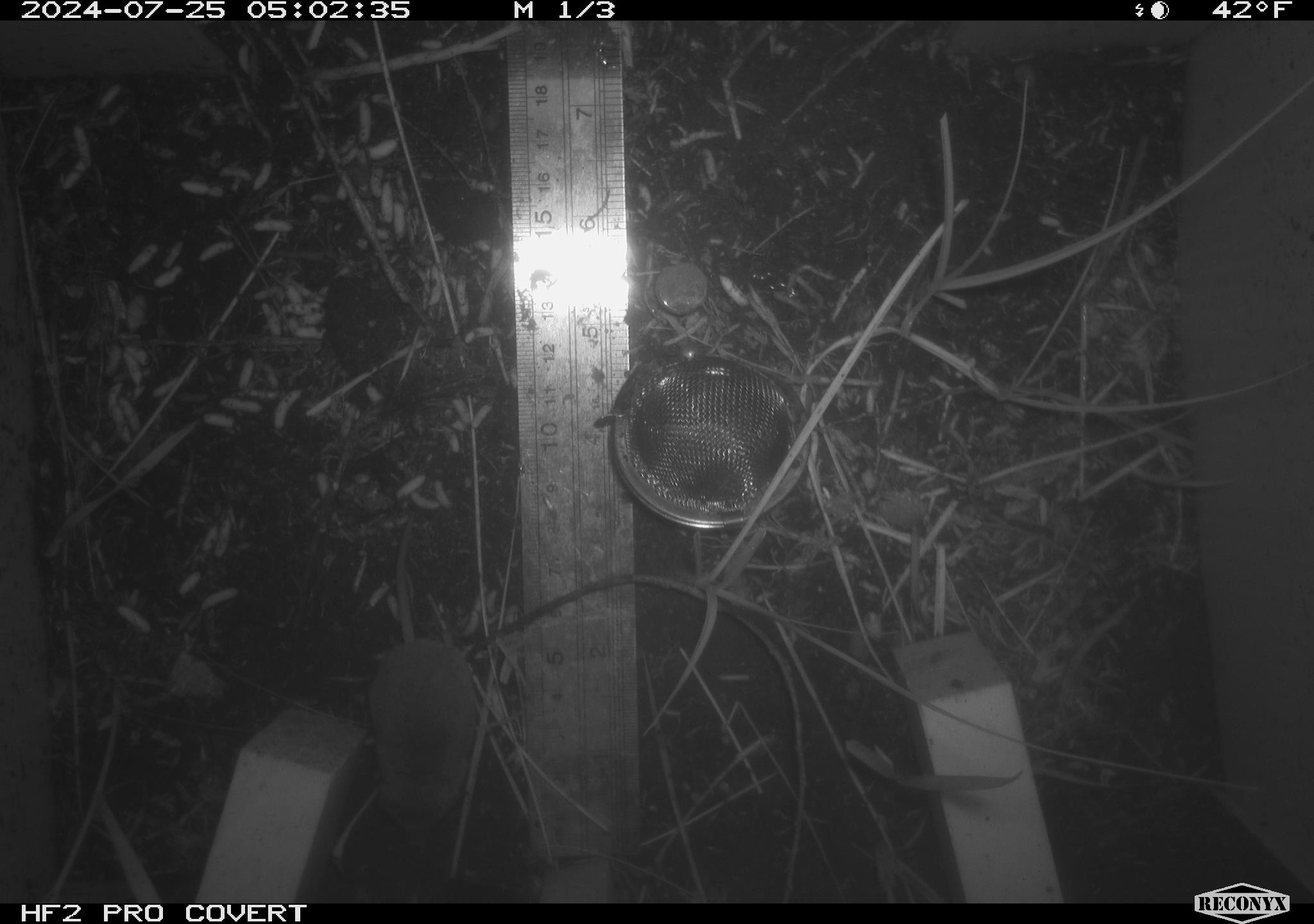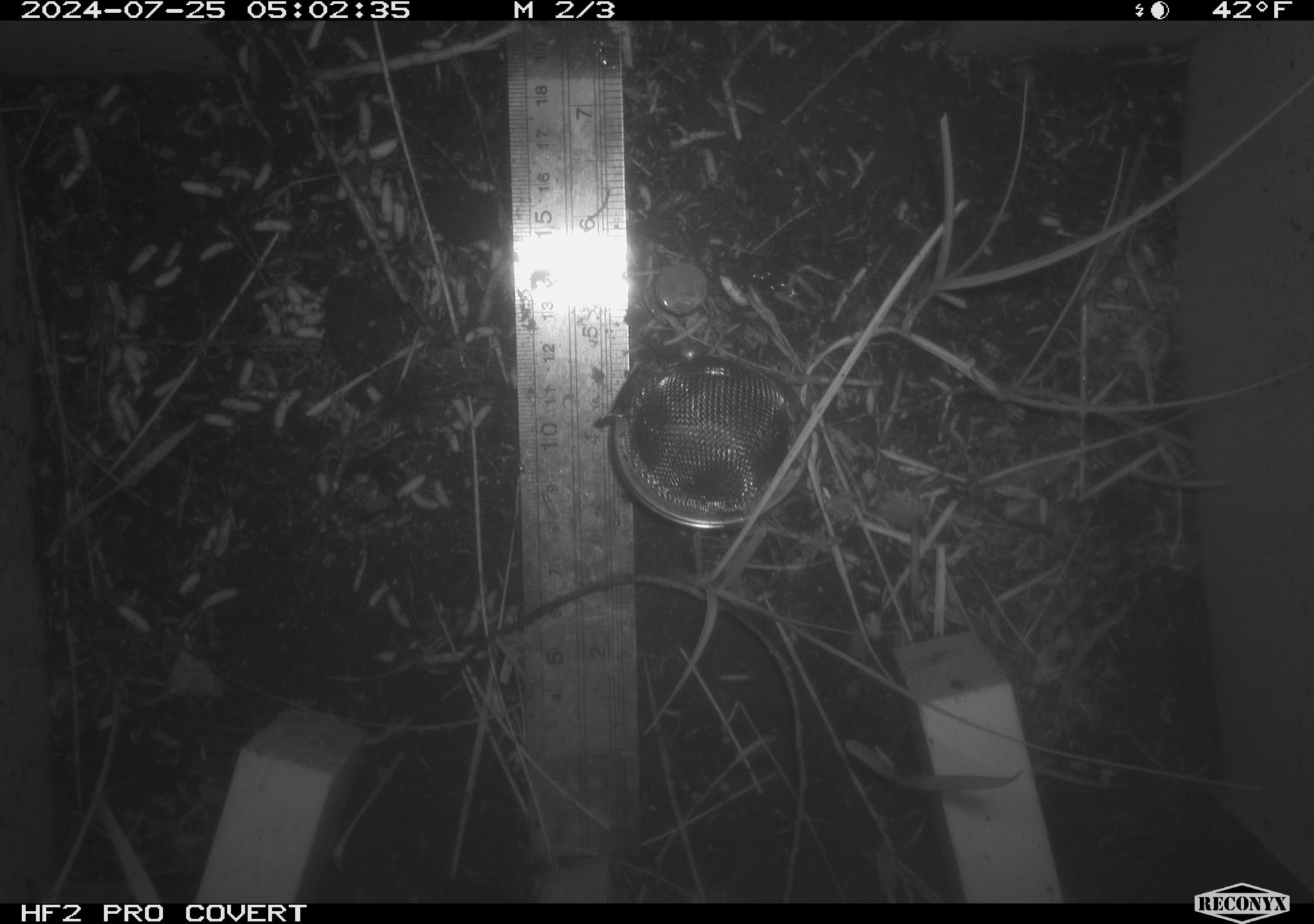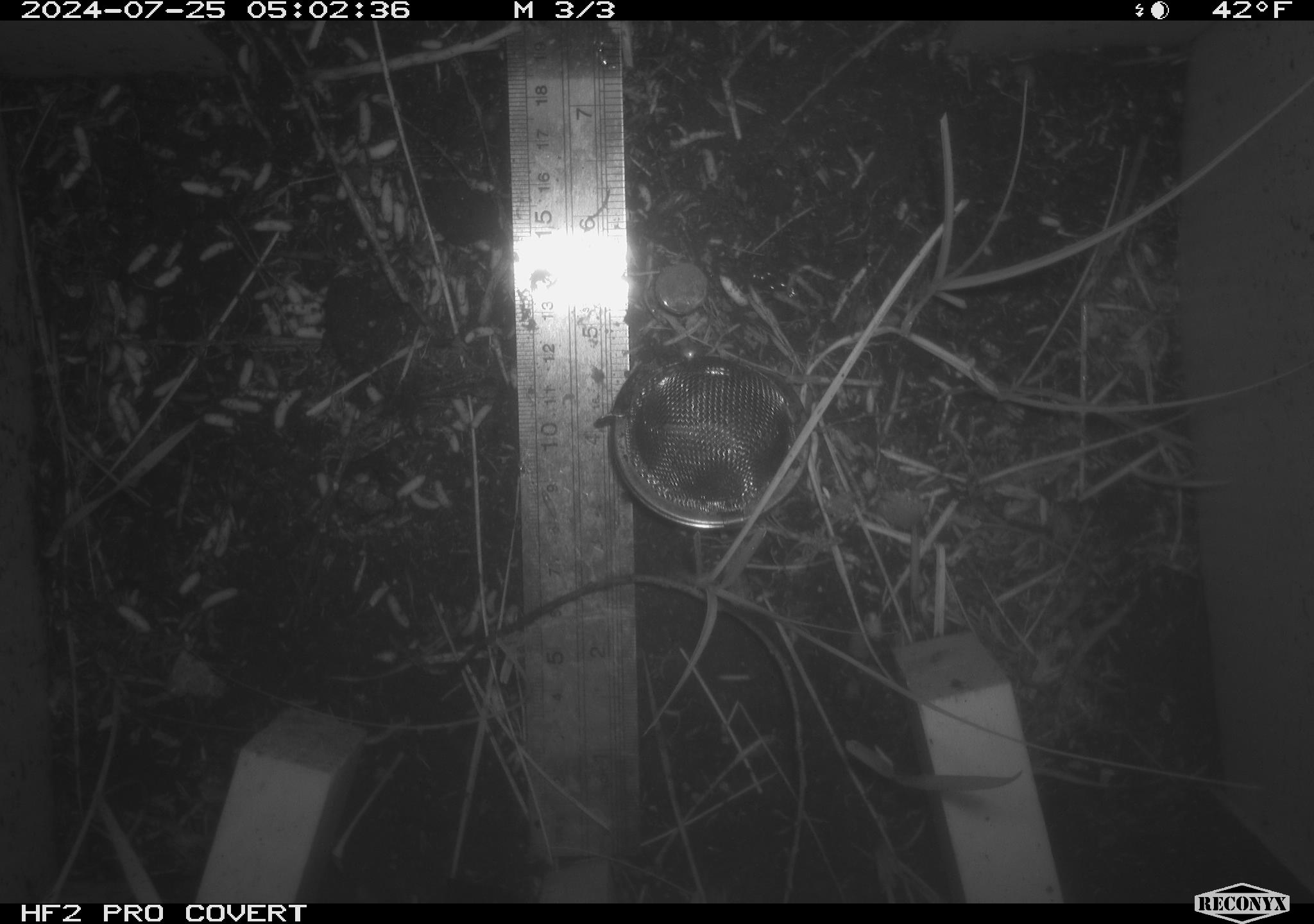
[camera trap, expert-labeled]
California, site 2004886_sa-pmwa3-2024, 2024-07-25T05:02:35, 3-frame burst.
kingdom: Animalia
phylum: Chordata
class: Mammalia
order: Eulipotyphla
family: Soricidae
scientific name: Soricidae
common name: shrews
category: soricidae family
Soricidae family (shrews) (Soricidae).